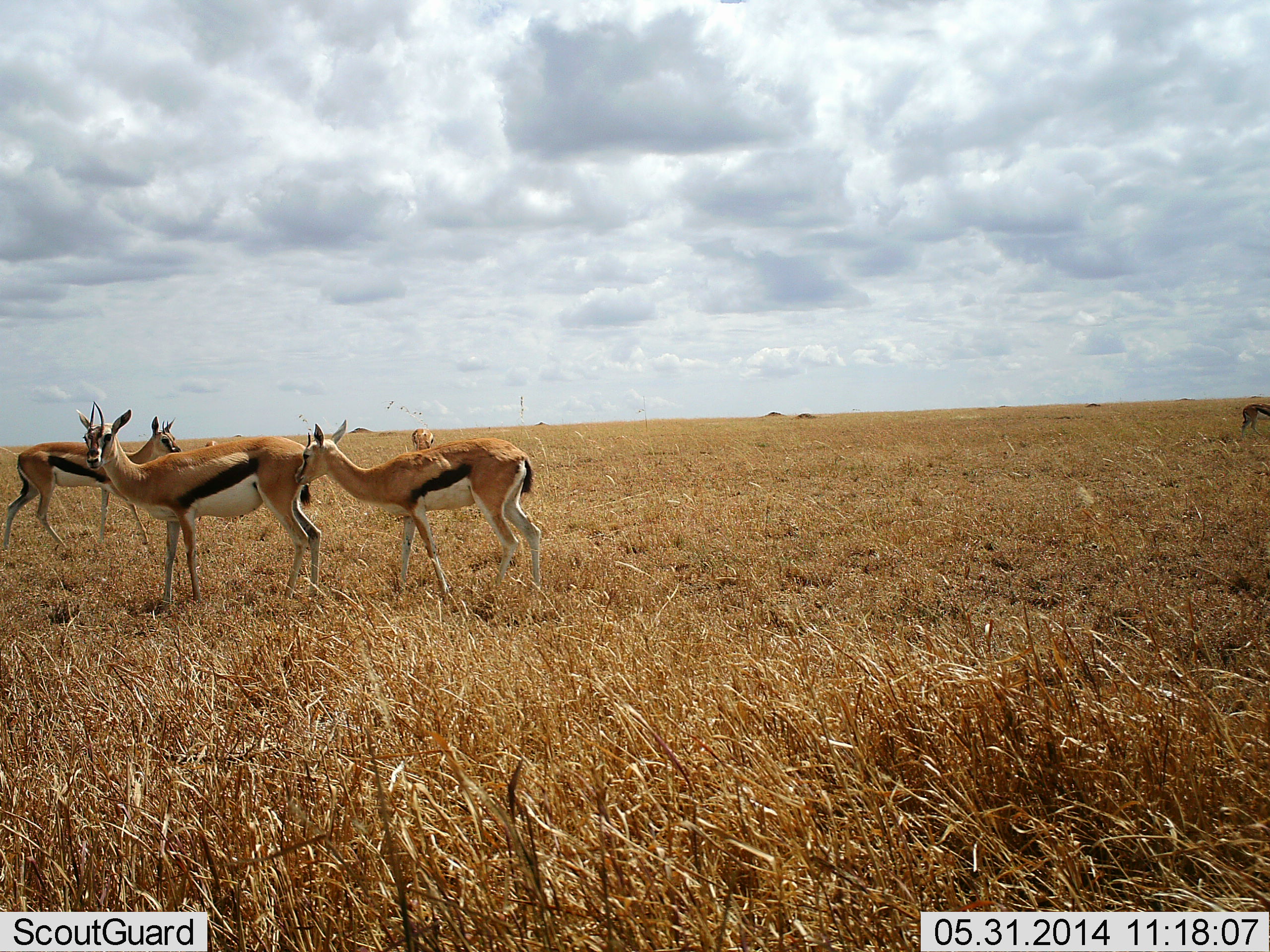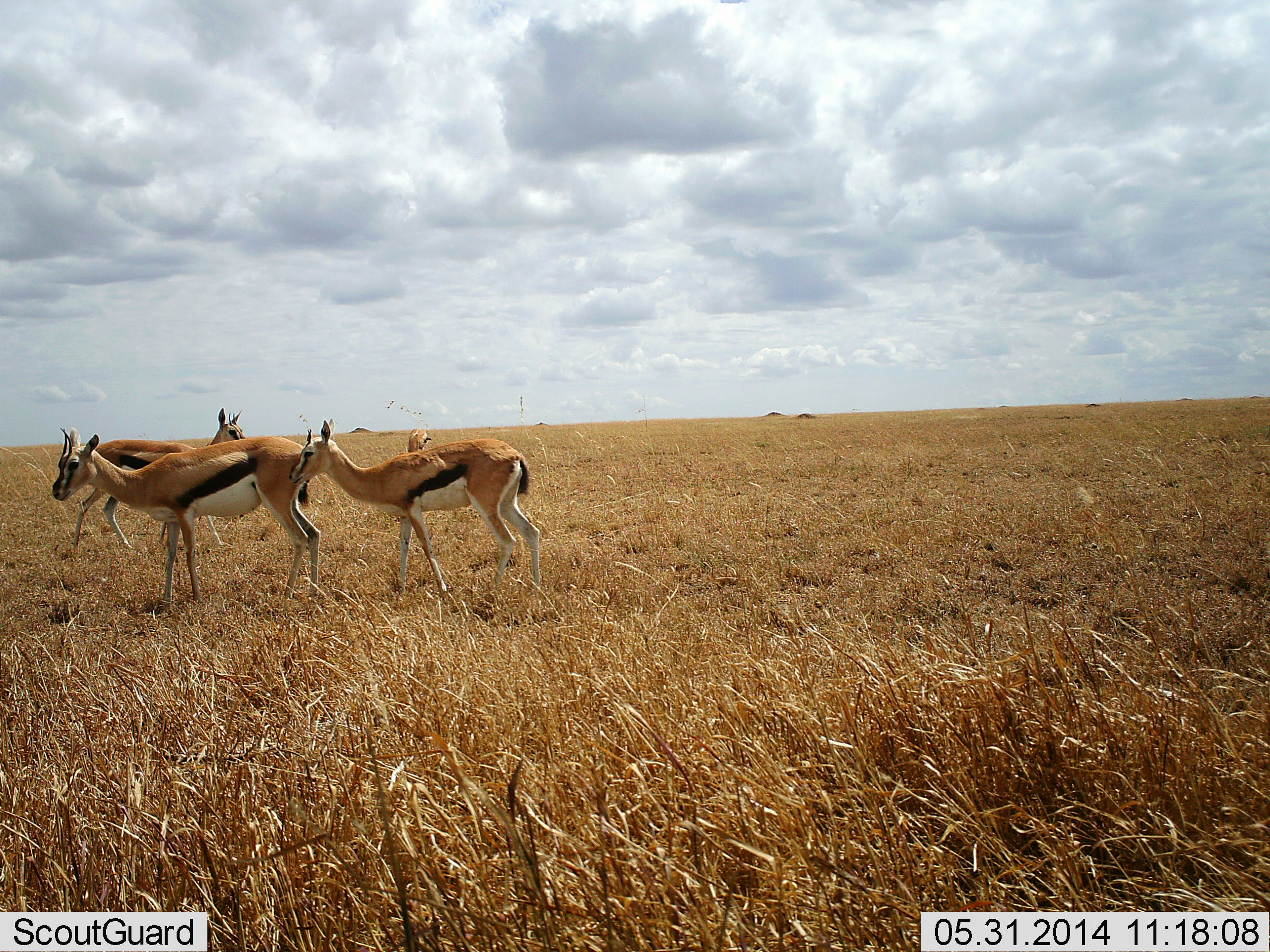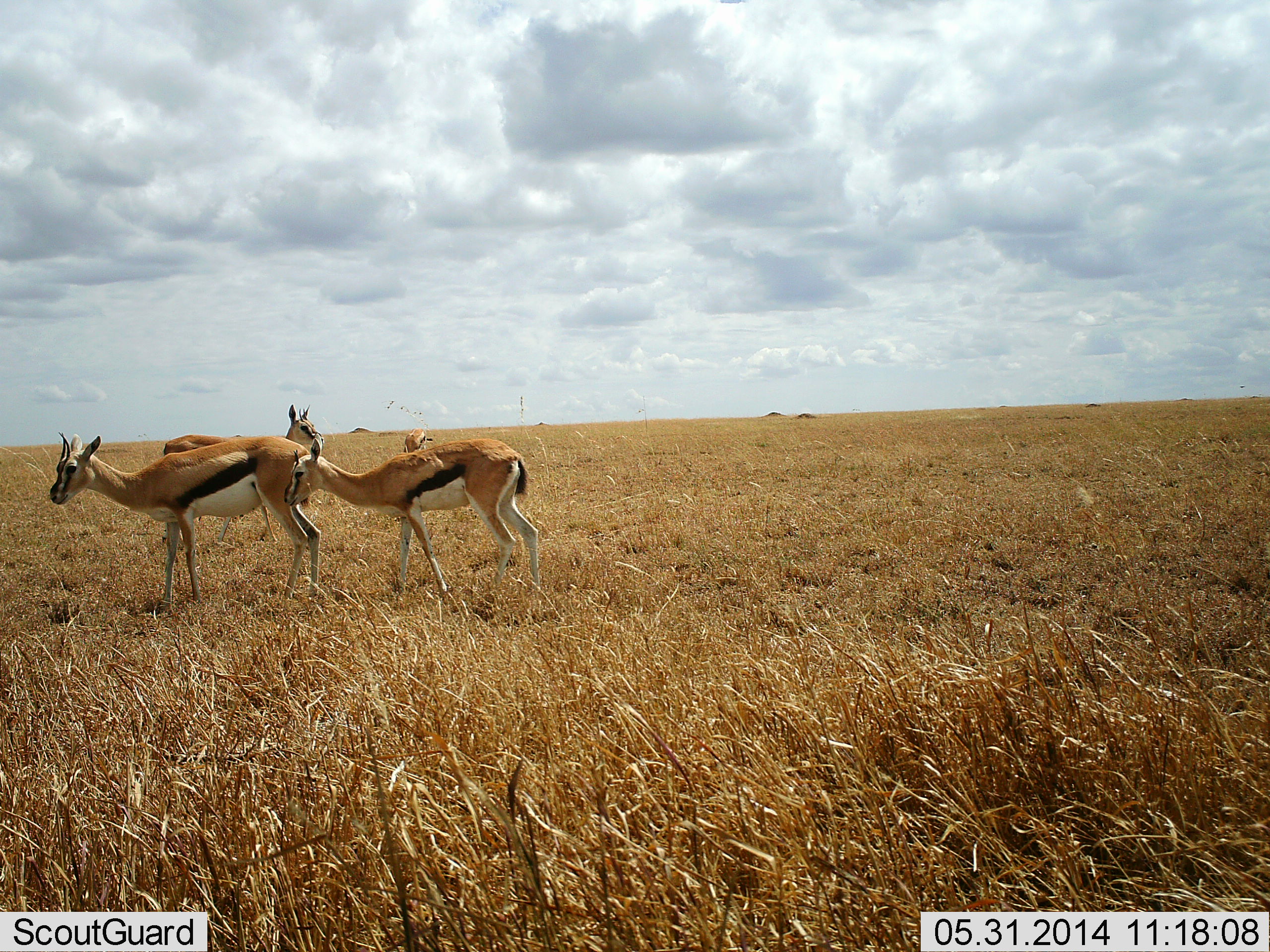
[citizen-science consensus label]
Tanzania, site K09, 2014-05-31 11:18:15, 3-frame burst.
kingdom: Animalia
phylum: Chordata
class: Mammalia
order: Artiodactyla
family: Bovidae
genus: Eudorcas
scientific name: Eudorcas thomsonii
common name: thomson's gazelle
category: gazellethomsons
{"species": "gazellethomsons (thomson's gazelle) (Eudorcas thomsonii)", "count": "4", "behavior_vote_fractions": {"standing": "58%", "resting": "0%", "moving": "83%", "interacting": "8%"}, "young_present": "0%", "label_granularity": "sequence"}